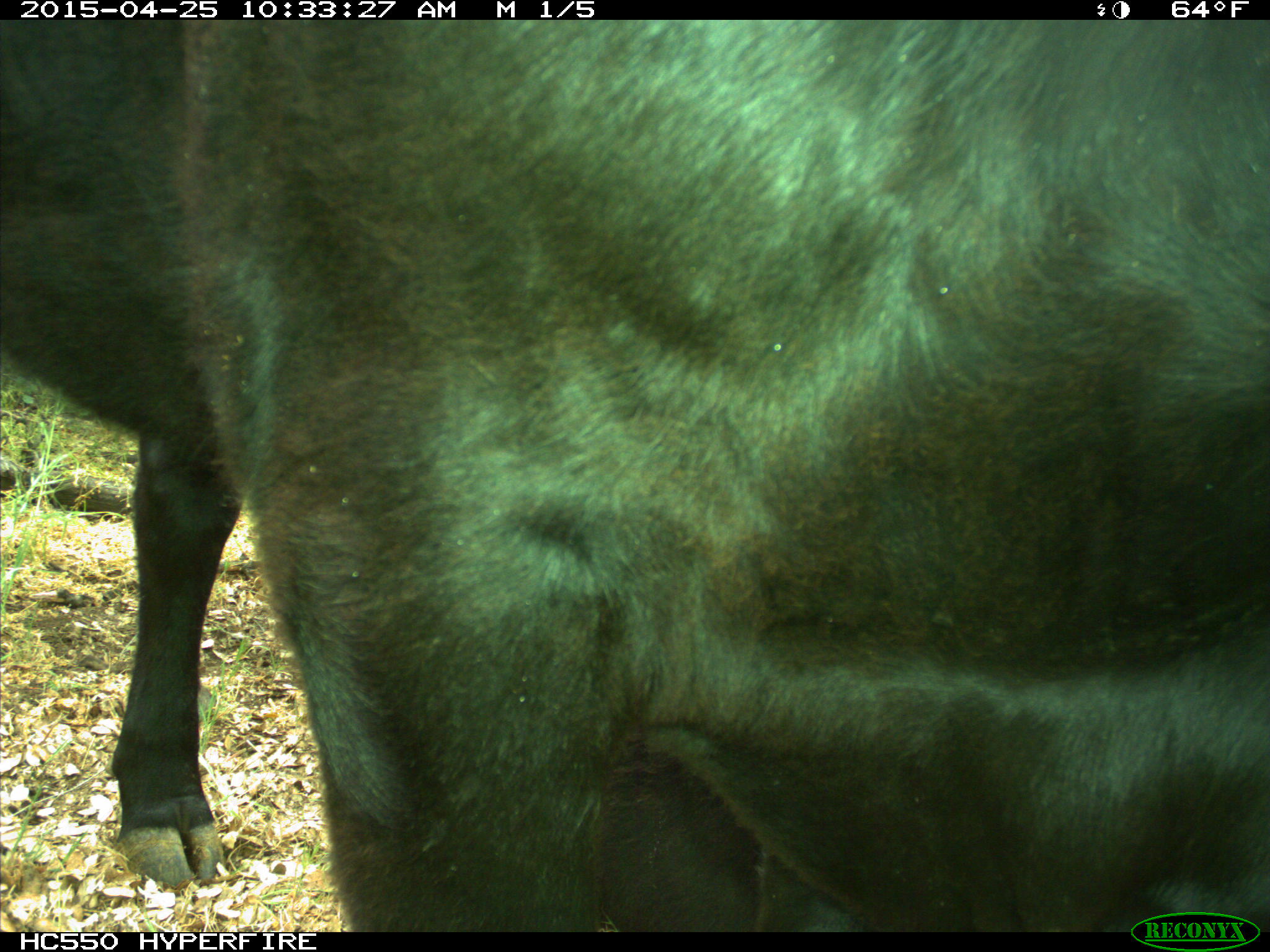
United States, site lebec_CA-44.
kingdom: Animalia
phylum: Chordata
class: Mammalia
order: Artiodactyla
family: Suidae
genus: Sus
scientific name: Sus scrofa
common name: wild boar